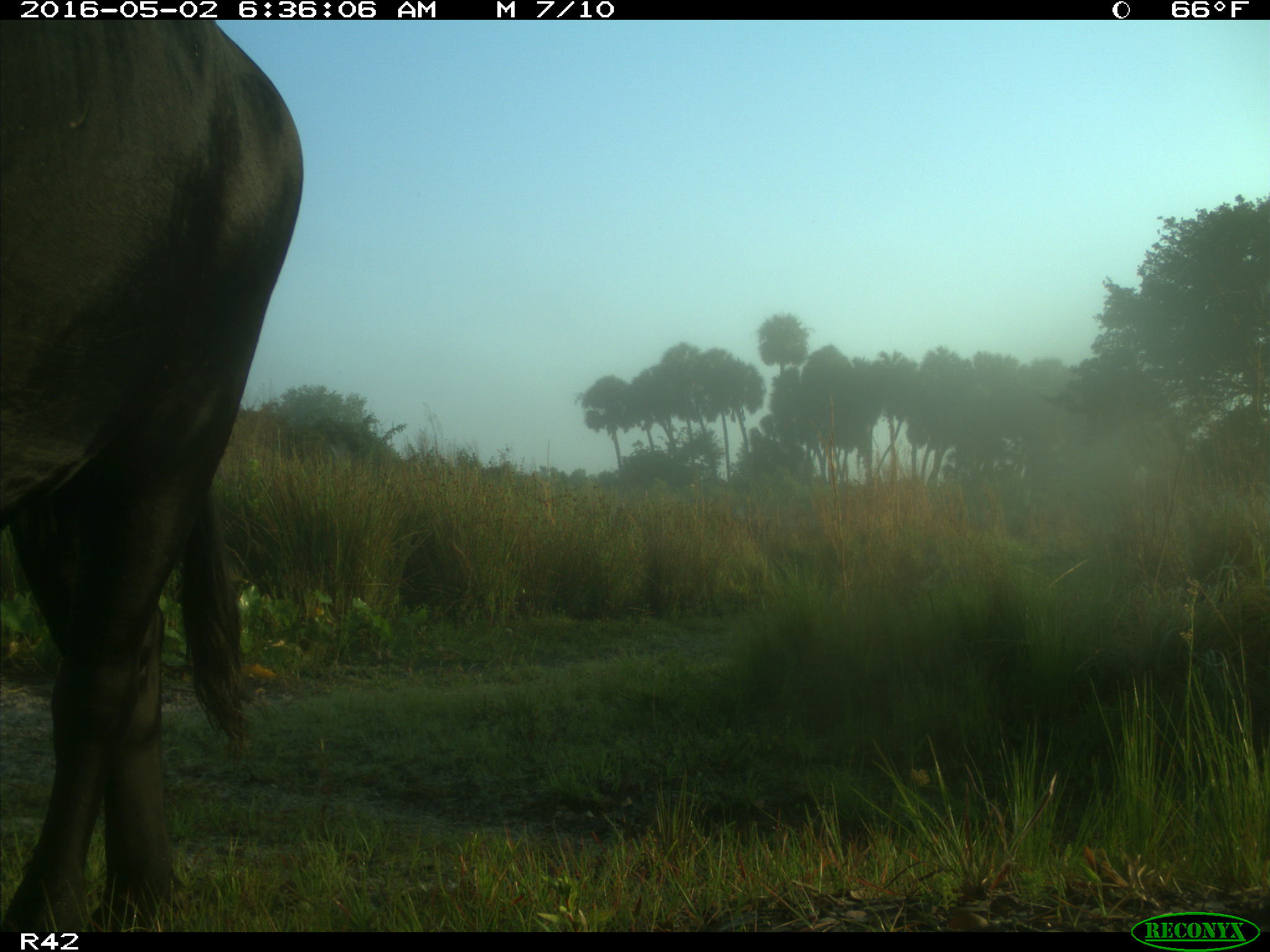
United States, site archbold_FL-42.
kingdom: Animalia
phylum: Chordata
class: Mammalia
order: Artiodactyla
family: Bovidae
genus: Bos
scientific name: Bos taurus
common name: domestic cow